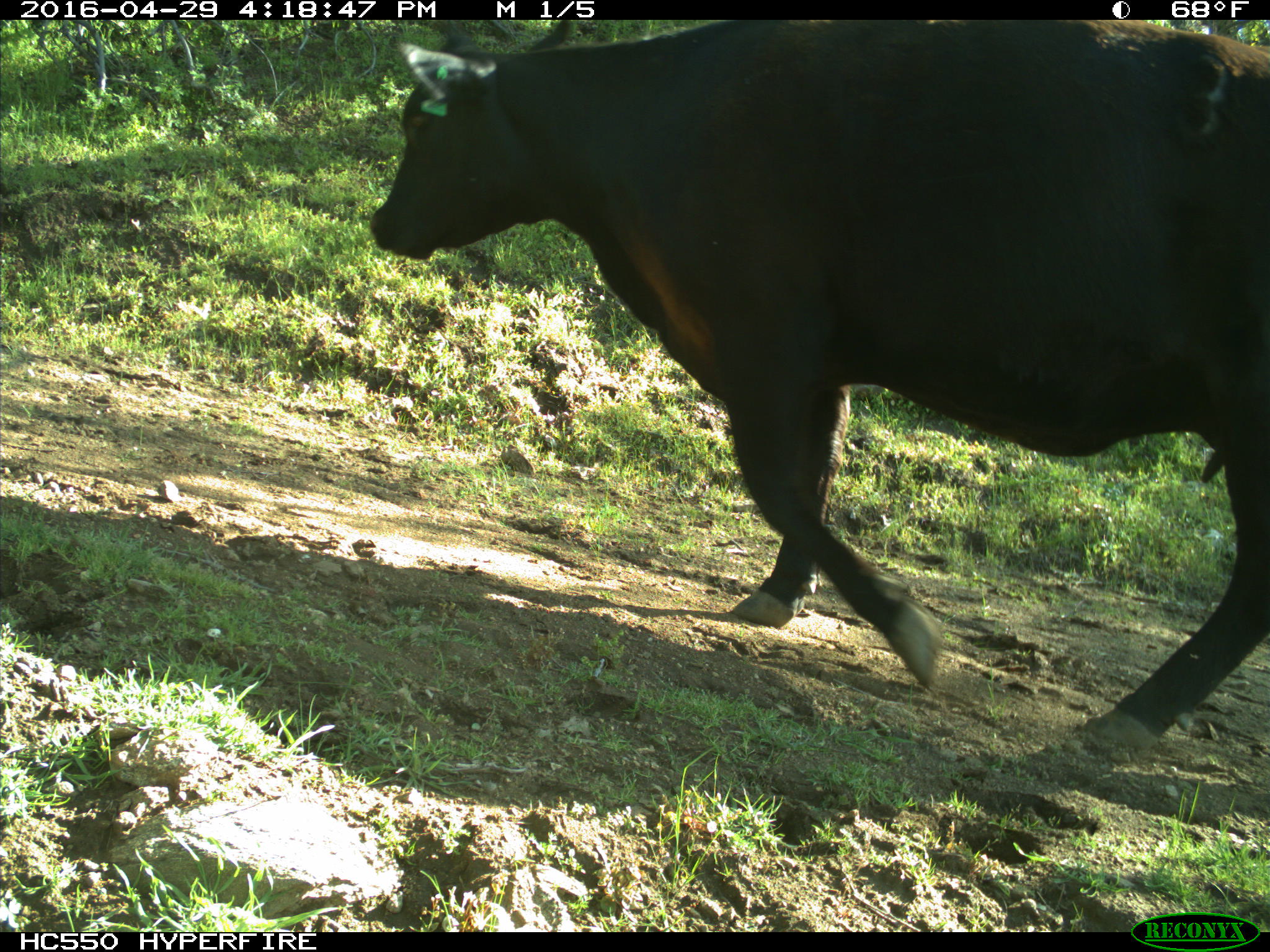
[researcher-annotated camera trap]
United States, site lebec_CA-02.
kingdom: Animalia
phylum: Chordata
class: Mammalia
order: Artiodactyla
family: Bovidae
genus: Bos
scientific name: Bos taurus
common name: domestic cow